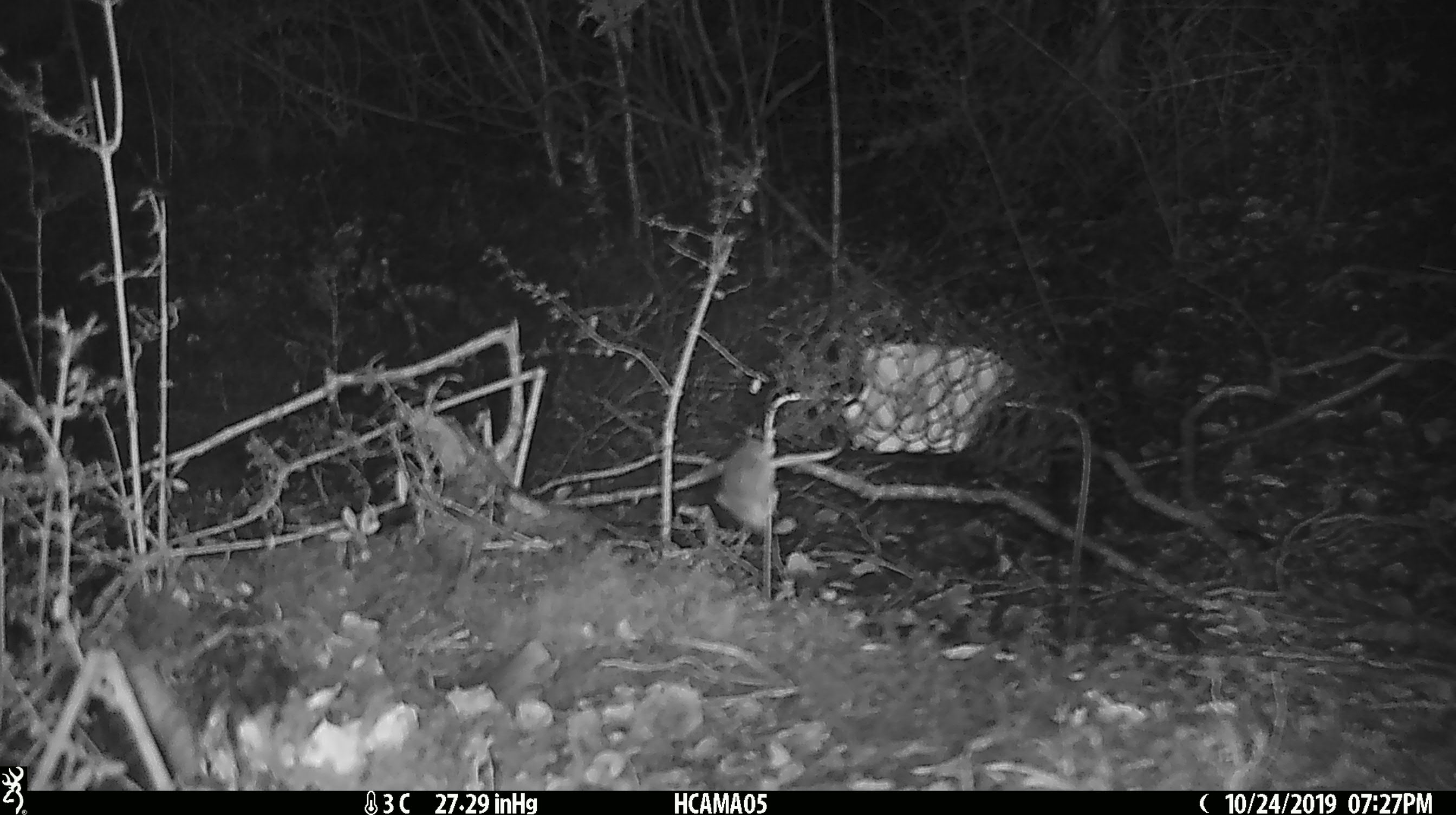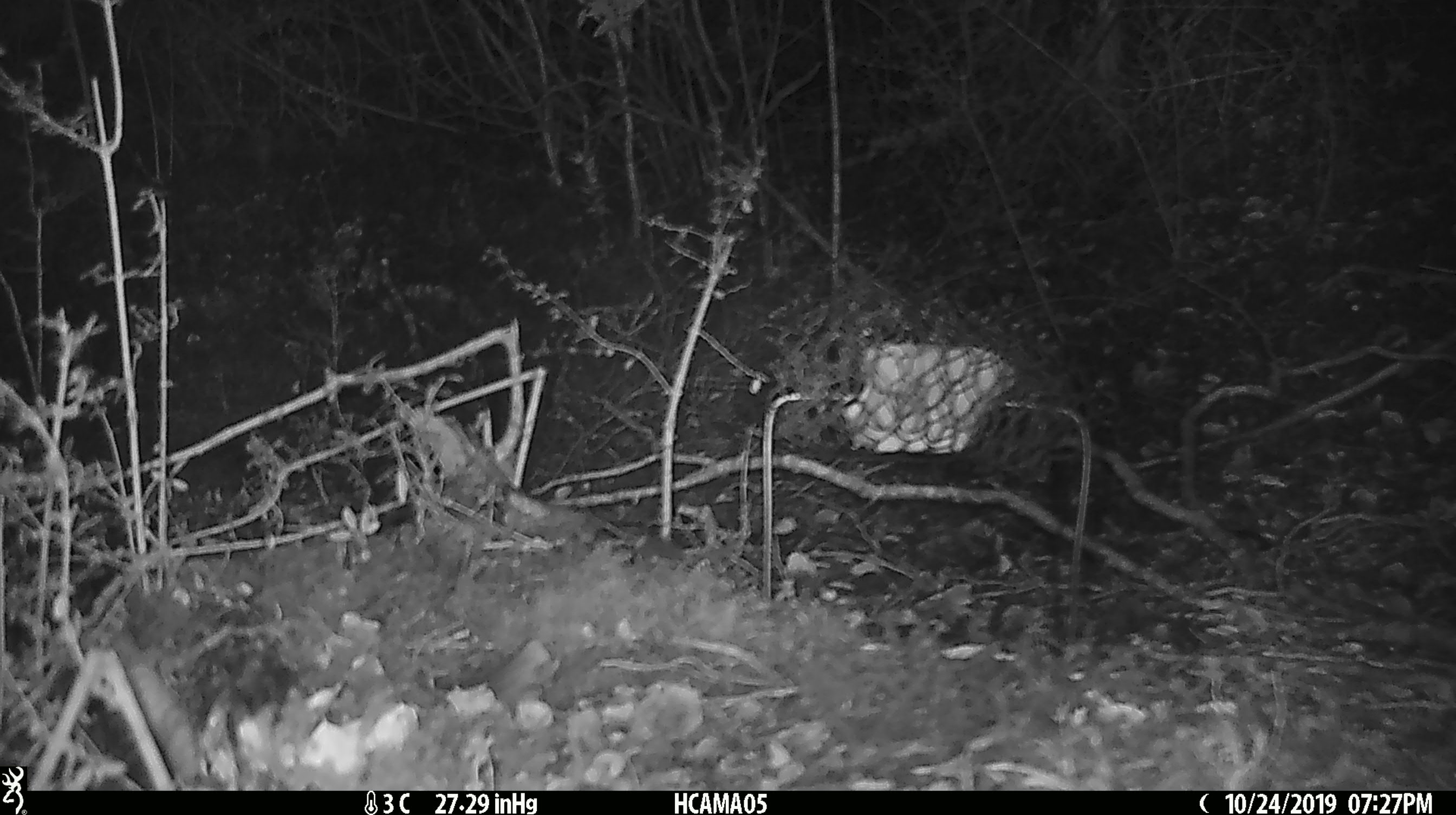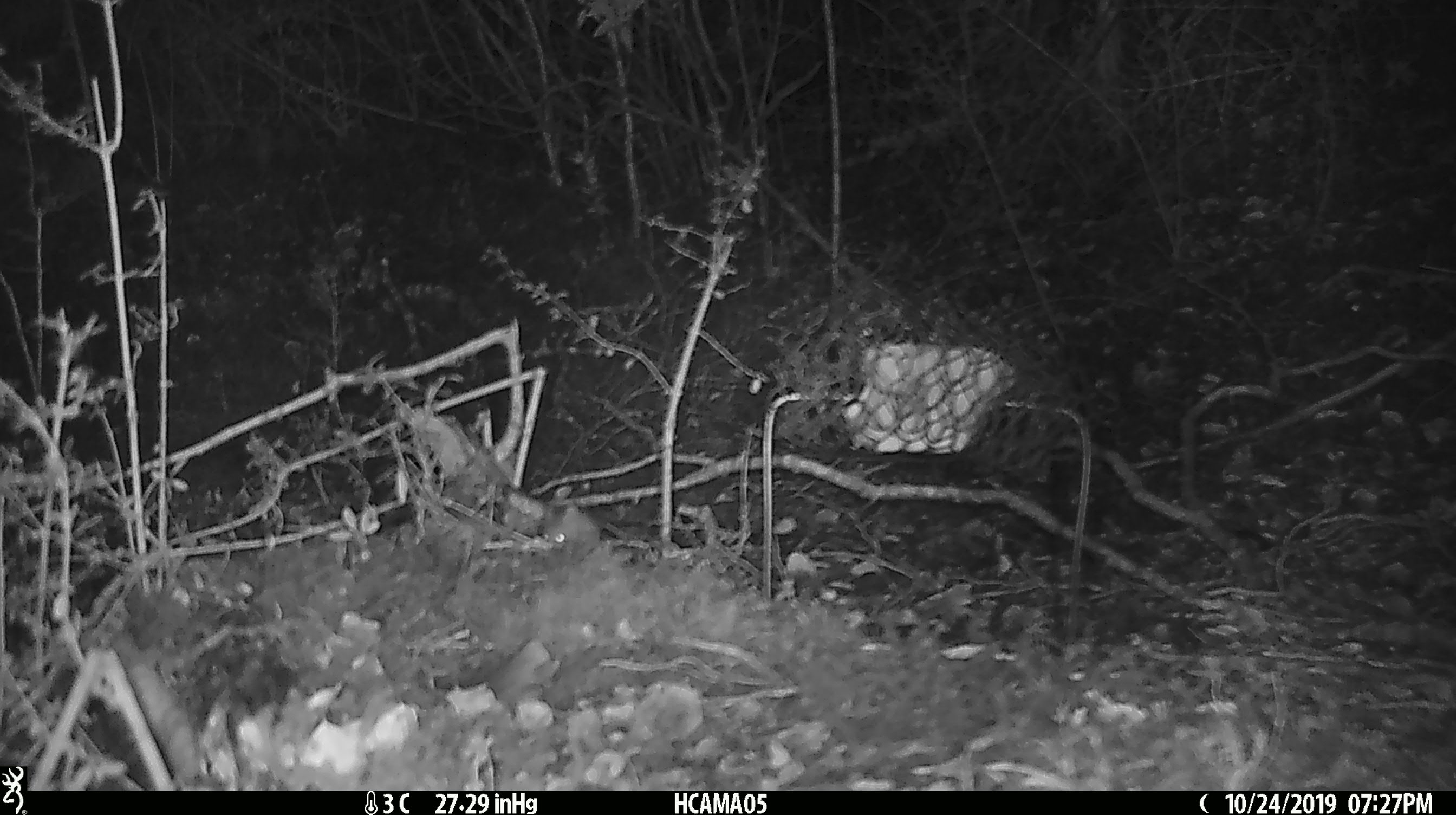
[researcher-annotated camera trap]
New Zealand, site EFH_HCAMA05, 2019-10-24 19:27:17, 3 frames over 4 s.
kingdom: Animalia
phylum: Chordata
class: Mammalia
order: Rodentia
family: Muridae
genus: Mus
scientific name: Mus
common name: mouse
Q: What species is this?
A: Mouse (Mus).